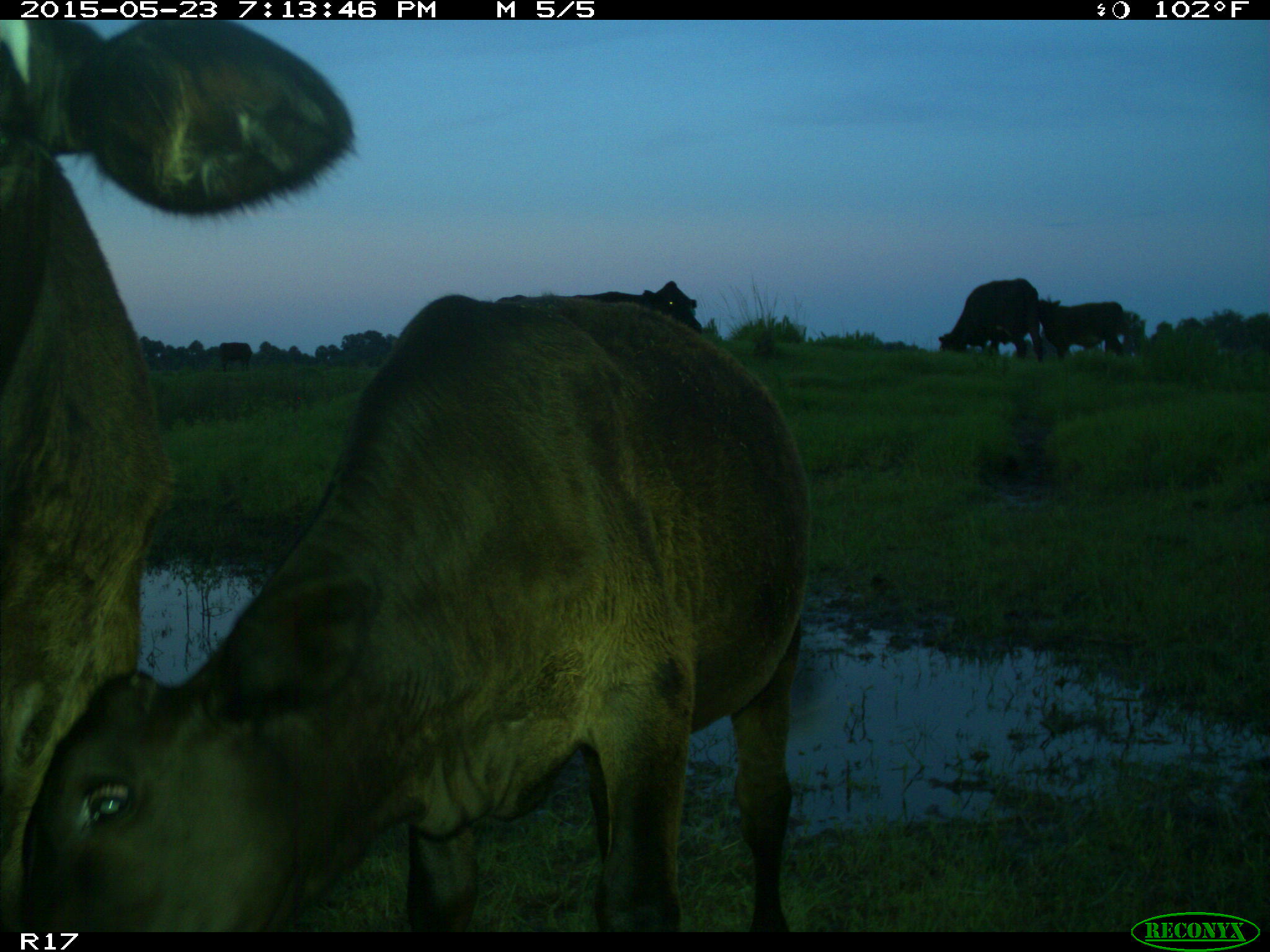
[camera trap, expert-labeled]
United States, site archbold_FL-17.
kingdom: Animalia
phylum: Chordata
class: Mammalia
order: Artiodactyla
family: Bovidae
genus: Bos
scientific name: Bos taurus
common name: domestic cow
Bos taurus (domestic cow).